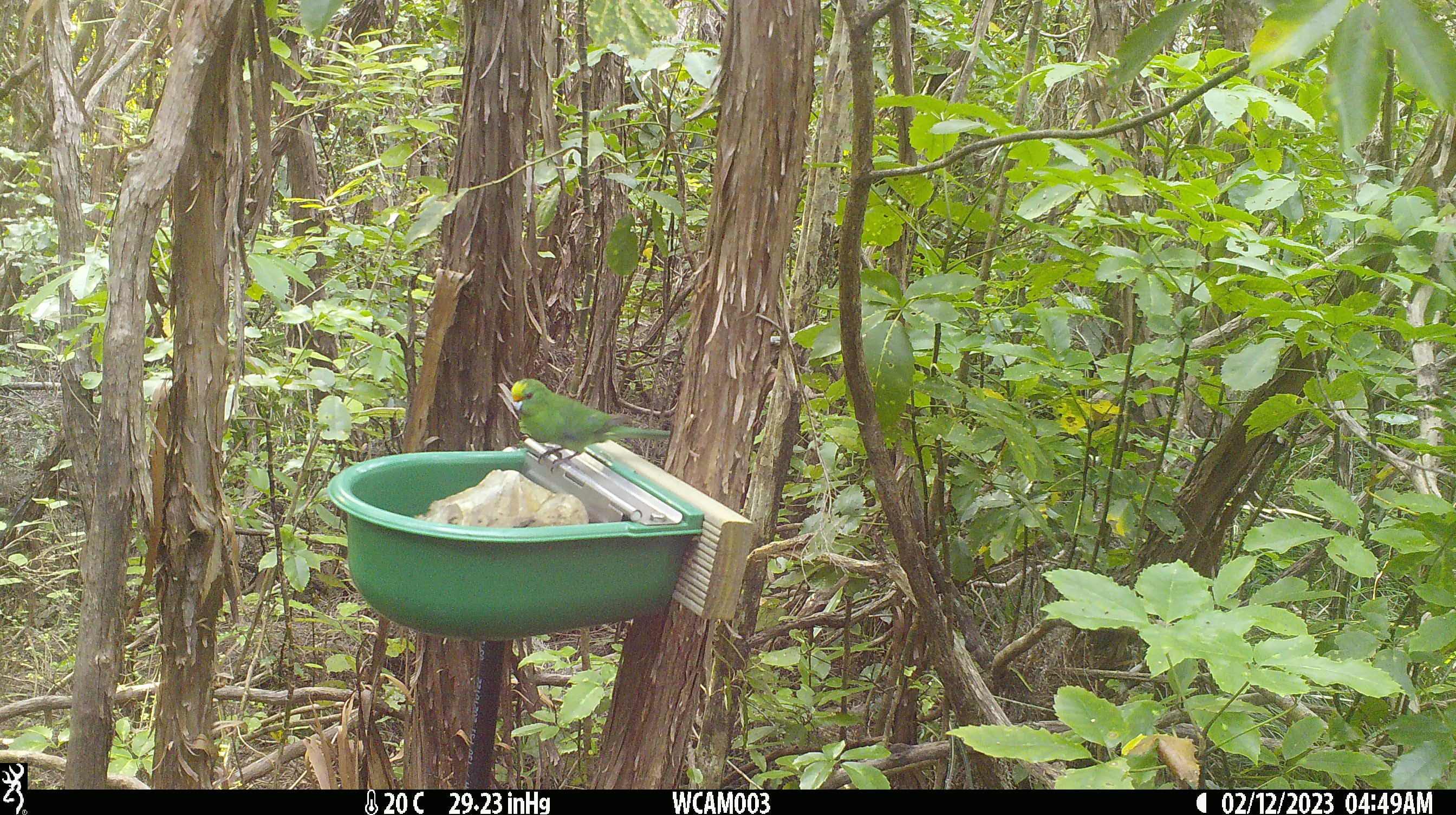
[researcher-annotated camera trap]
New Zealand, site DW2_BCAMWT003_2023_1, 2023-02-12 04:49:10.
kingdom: Animalia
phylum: Chordata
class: Aves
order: Psittaciformes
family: Psittaculidae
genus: Cyanoramphus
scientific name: Cyanoramphus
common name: parakeet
Parakeet (Cyanoramphus).